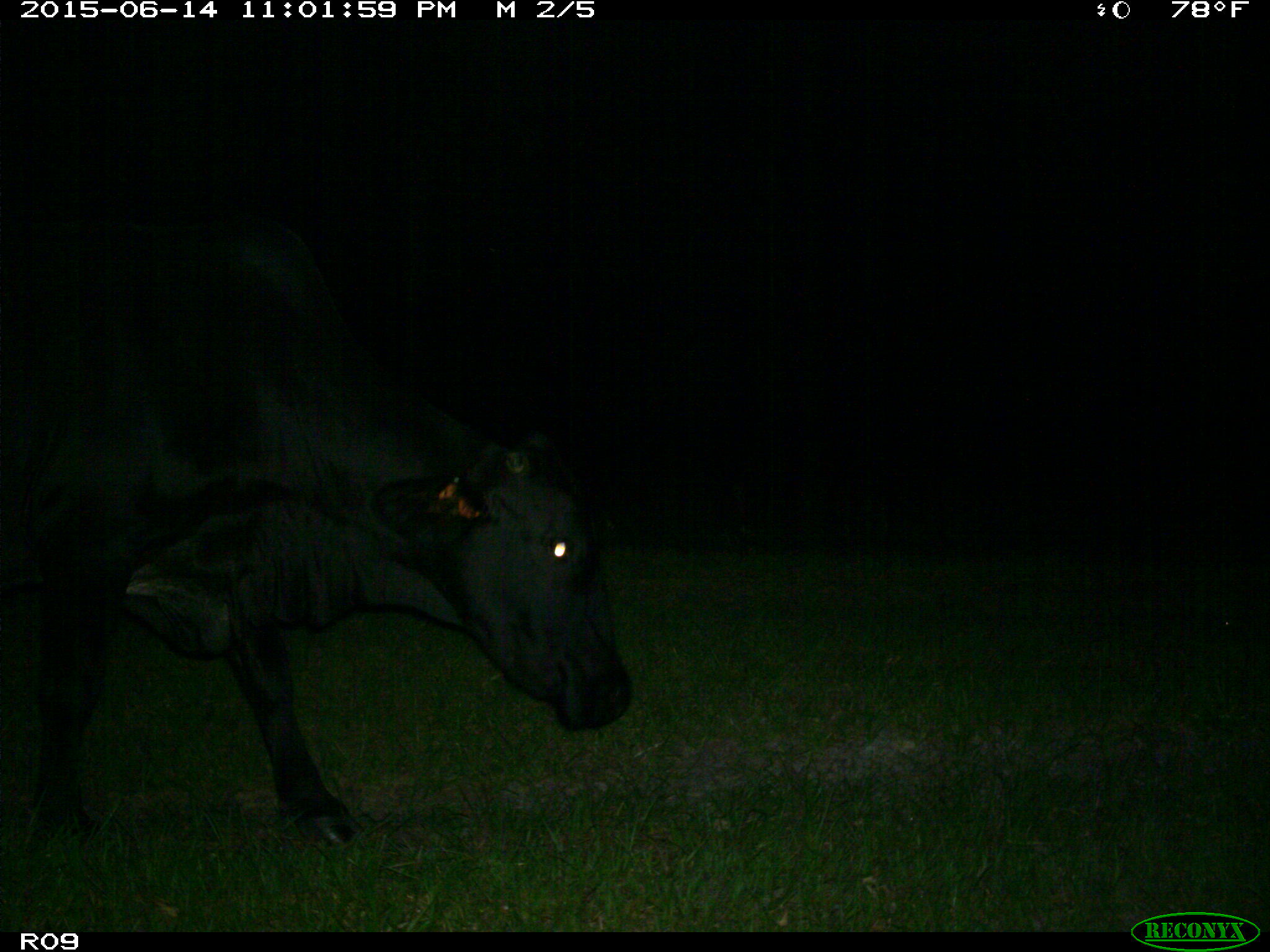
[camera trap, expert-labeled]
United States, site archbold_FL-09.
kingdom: Animalia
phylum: Chordata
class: Mammalia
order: Artiodactyla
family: Bovidae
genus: Bos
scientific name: Bos taurus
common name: domestic cow